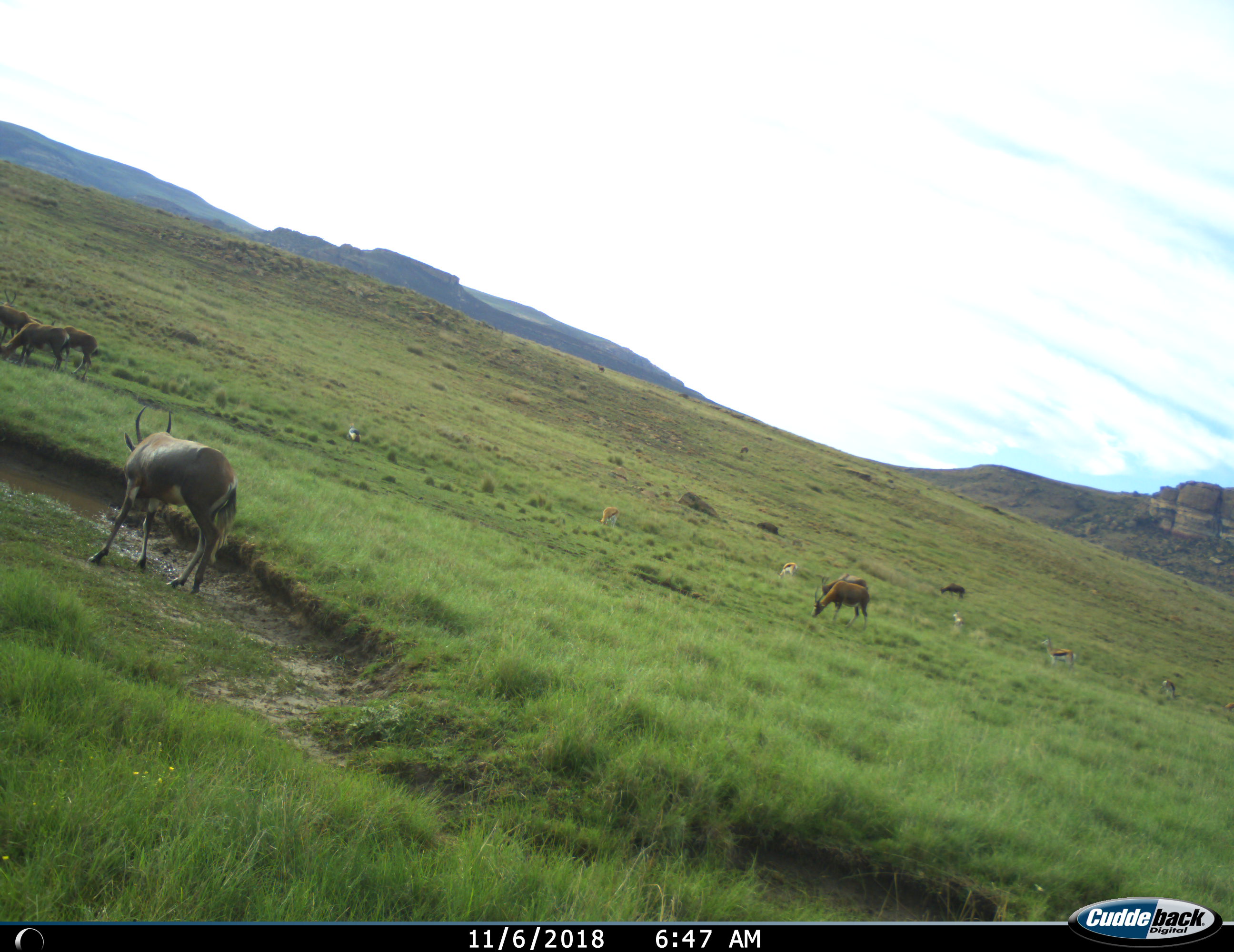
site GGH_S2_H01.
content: unidentified animal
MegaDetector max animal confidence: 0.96